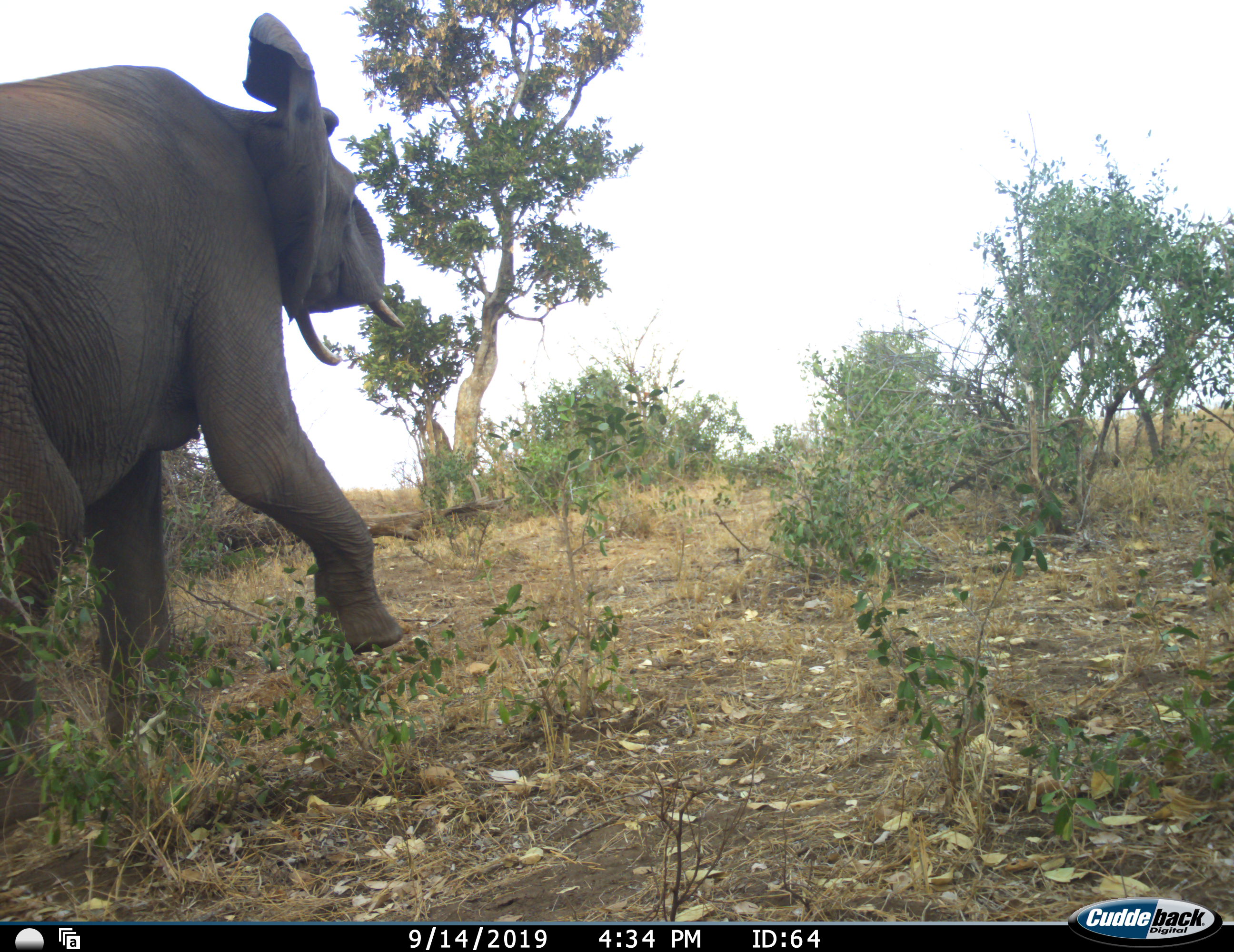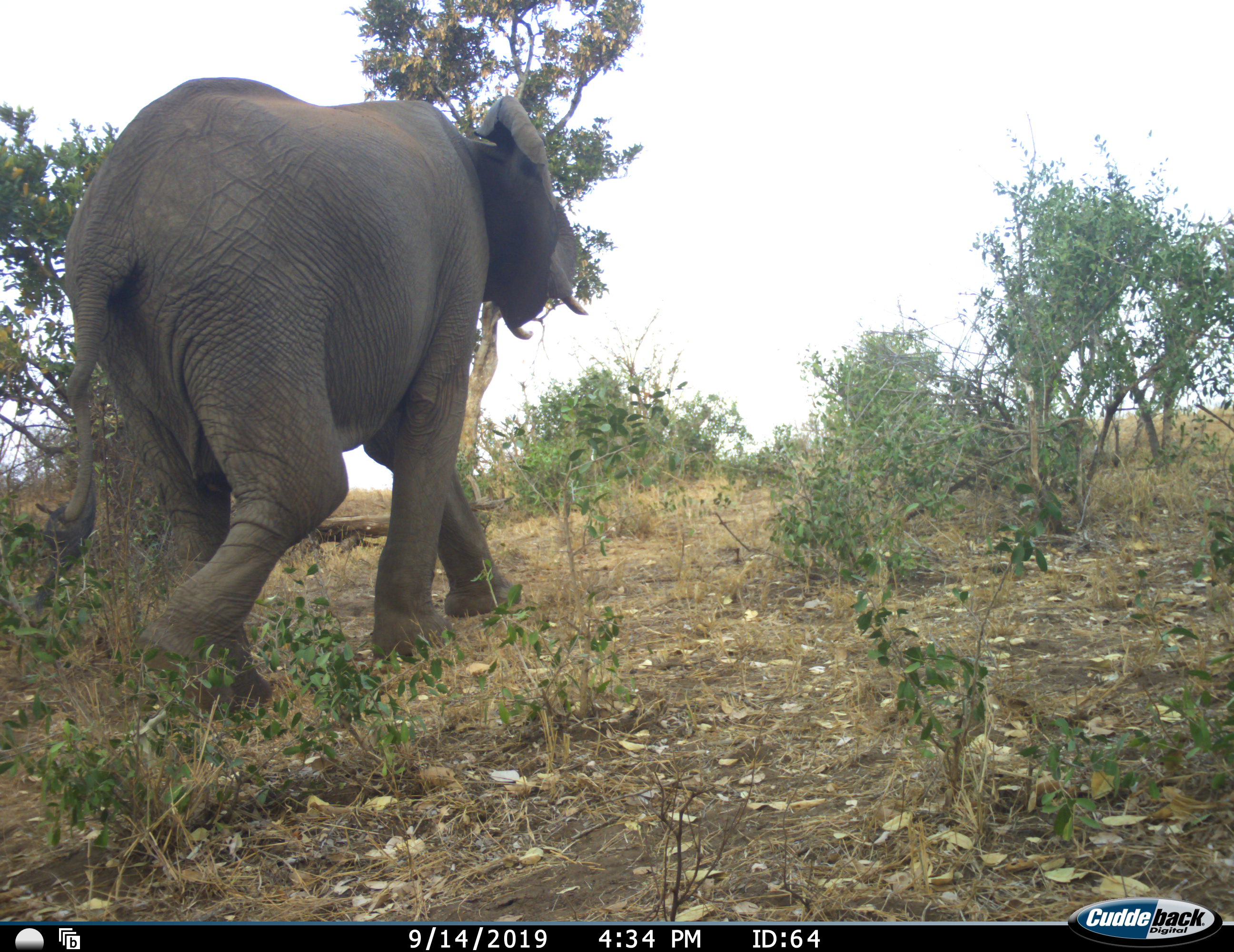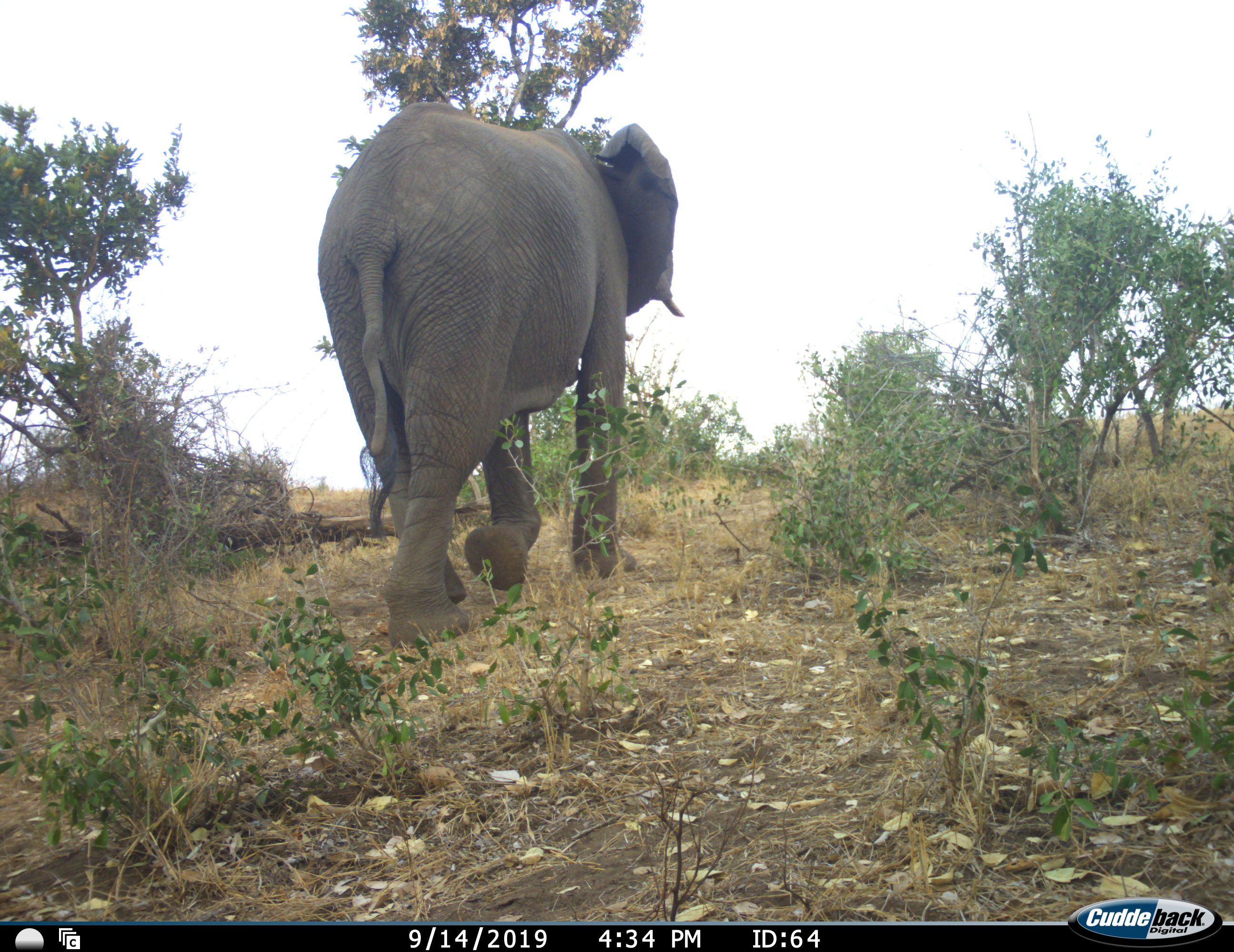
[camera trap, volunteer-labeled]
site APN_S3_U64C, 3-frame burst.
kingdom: Animalia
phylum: Chordata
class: Mammalia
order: Proboscidea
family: Elephantidae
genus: Loxodonta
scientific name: Loxodonta africana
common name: african bush elephant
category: elephant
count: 1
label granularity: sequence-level